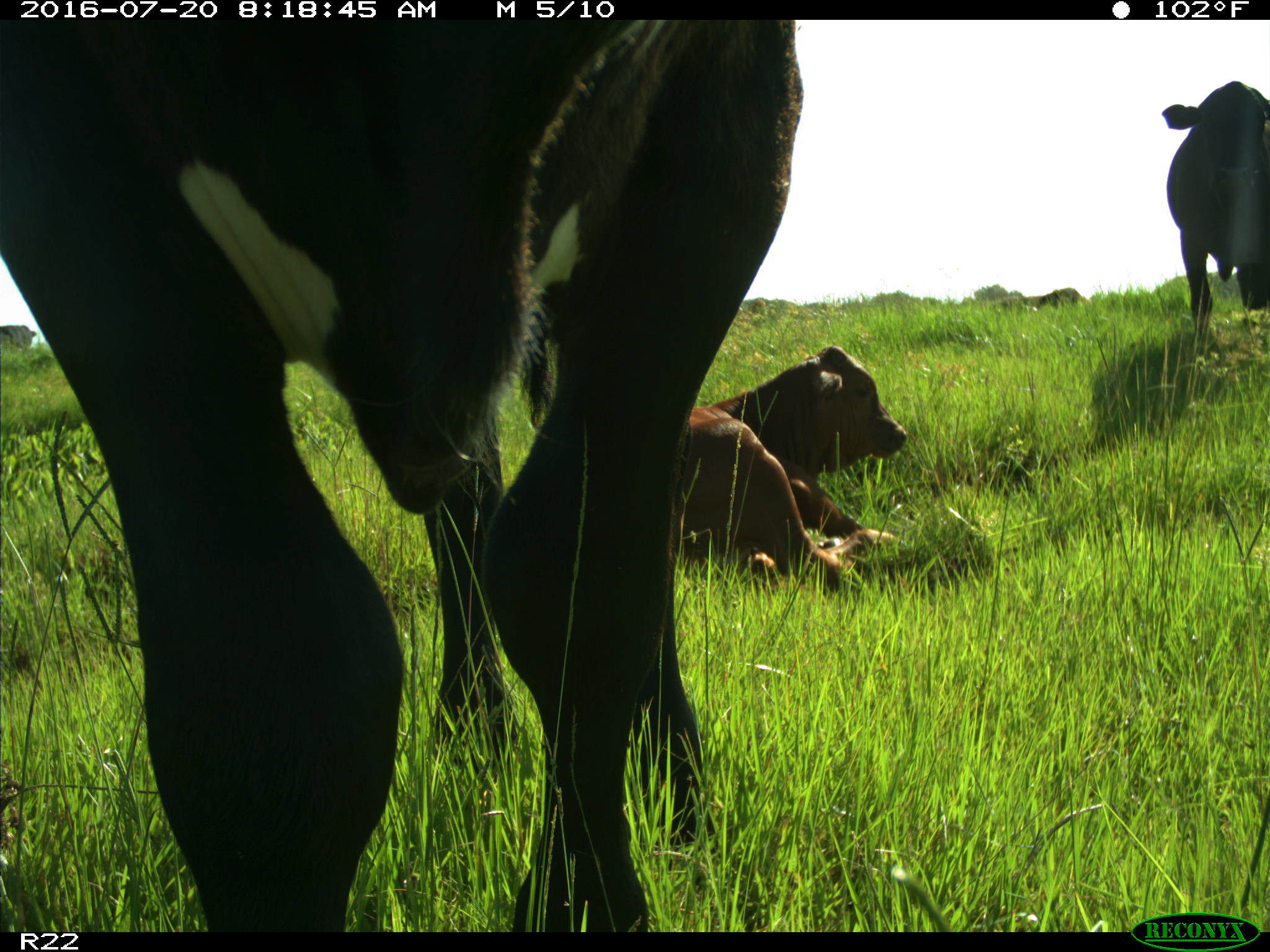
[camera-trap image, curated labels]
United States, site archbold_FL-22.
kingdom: Animalia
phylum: Chordata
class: Mammalia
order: Artiodactyla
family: Bovidae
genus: Bos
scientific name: Bos taurus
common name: domestic cow